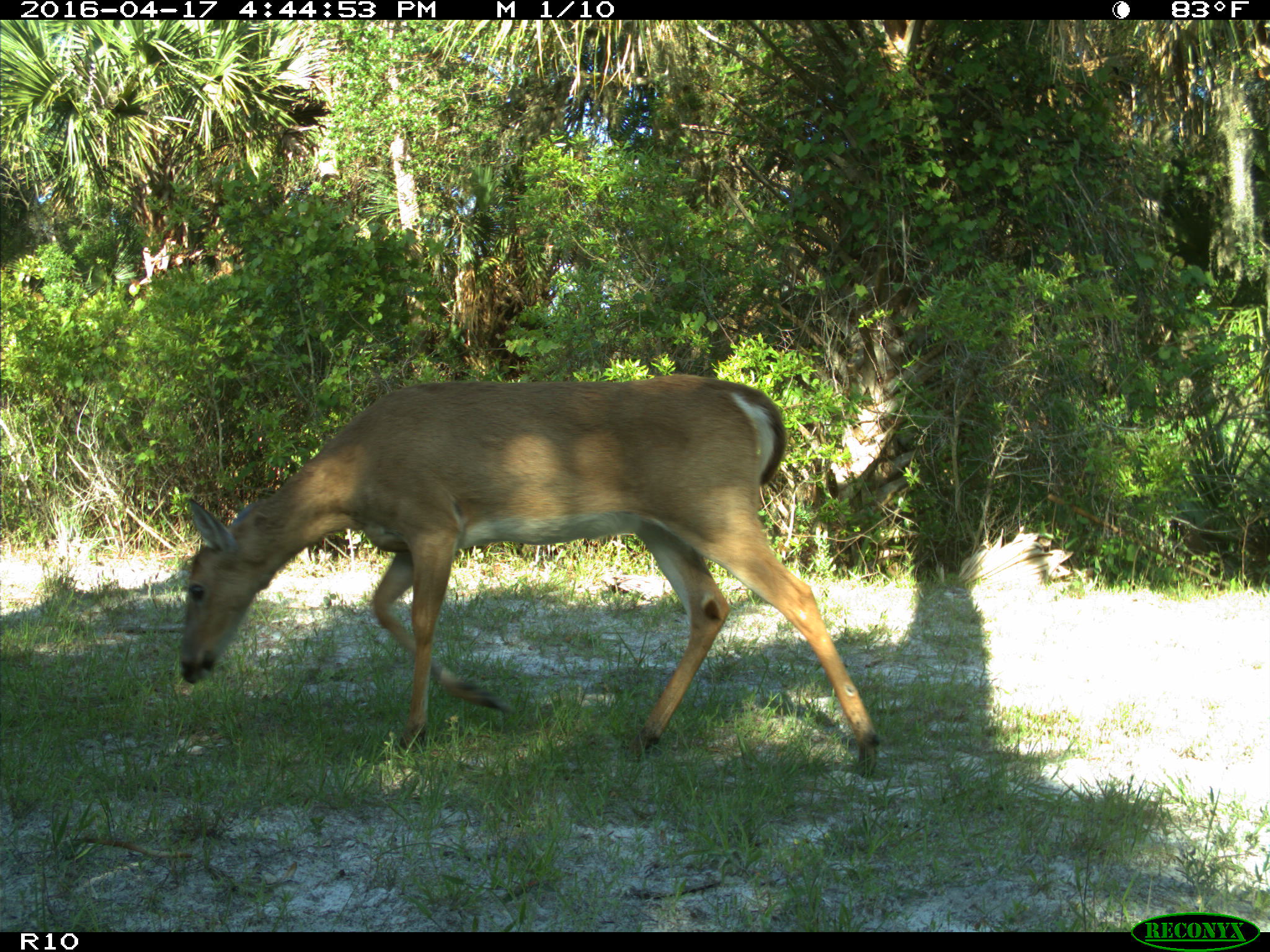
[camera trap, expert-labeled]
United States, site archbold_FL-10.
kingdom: Animalia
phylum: Chordata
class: Mammalia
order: Artiodactyla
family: Cervidae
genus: Odocoileus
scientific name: Odocoileus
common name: deer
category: unidentified deer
Unidentified deer (deer) (Odocoileus).